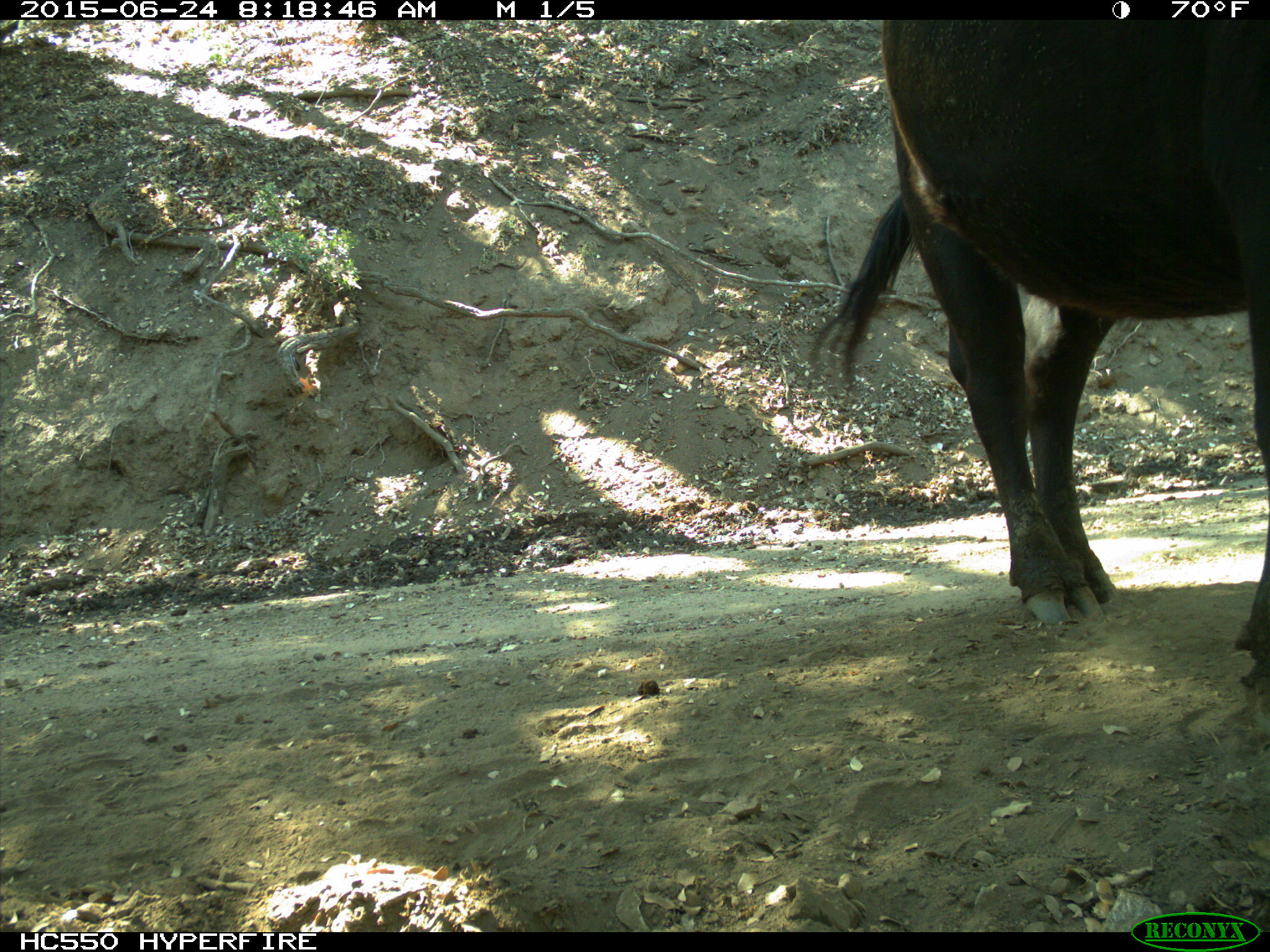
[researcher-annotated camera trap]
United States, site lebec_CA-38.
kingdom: Animalia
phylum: Chordata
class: Mammalia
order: Artiodactyla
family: Bovidae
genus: Bos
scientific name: Bos taurus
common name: domestic cow